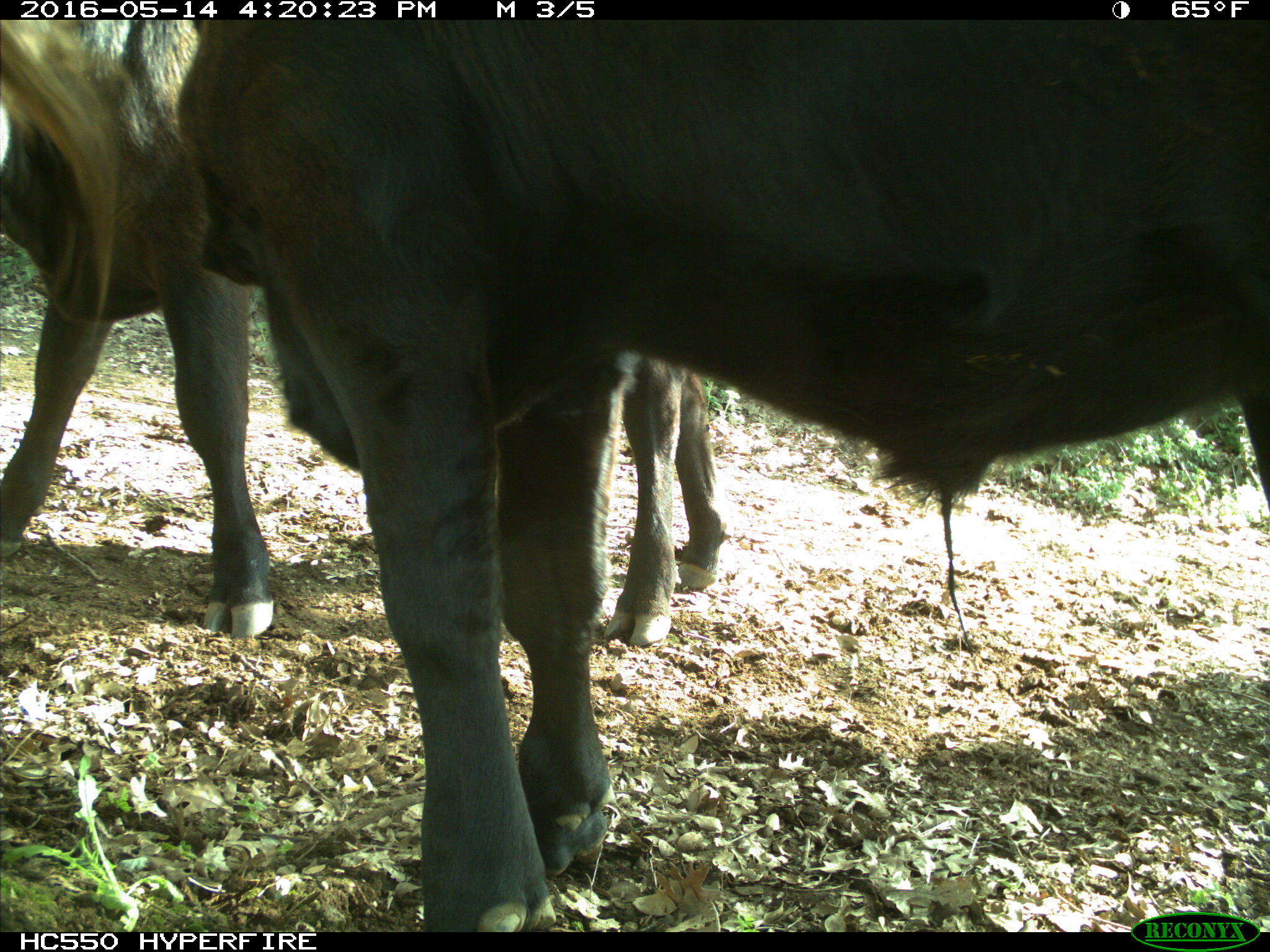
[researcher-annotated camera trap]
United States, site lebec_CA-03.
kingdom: Animalia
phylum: Chordata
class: Mammalia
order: Artiodactyla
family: Bovidae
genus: Bos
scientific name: Bos taurus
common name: domestic cow